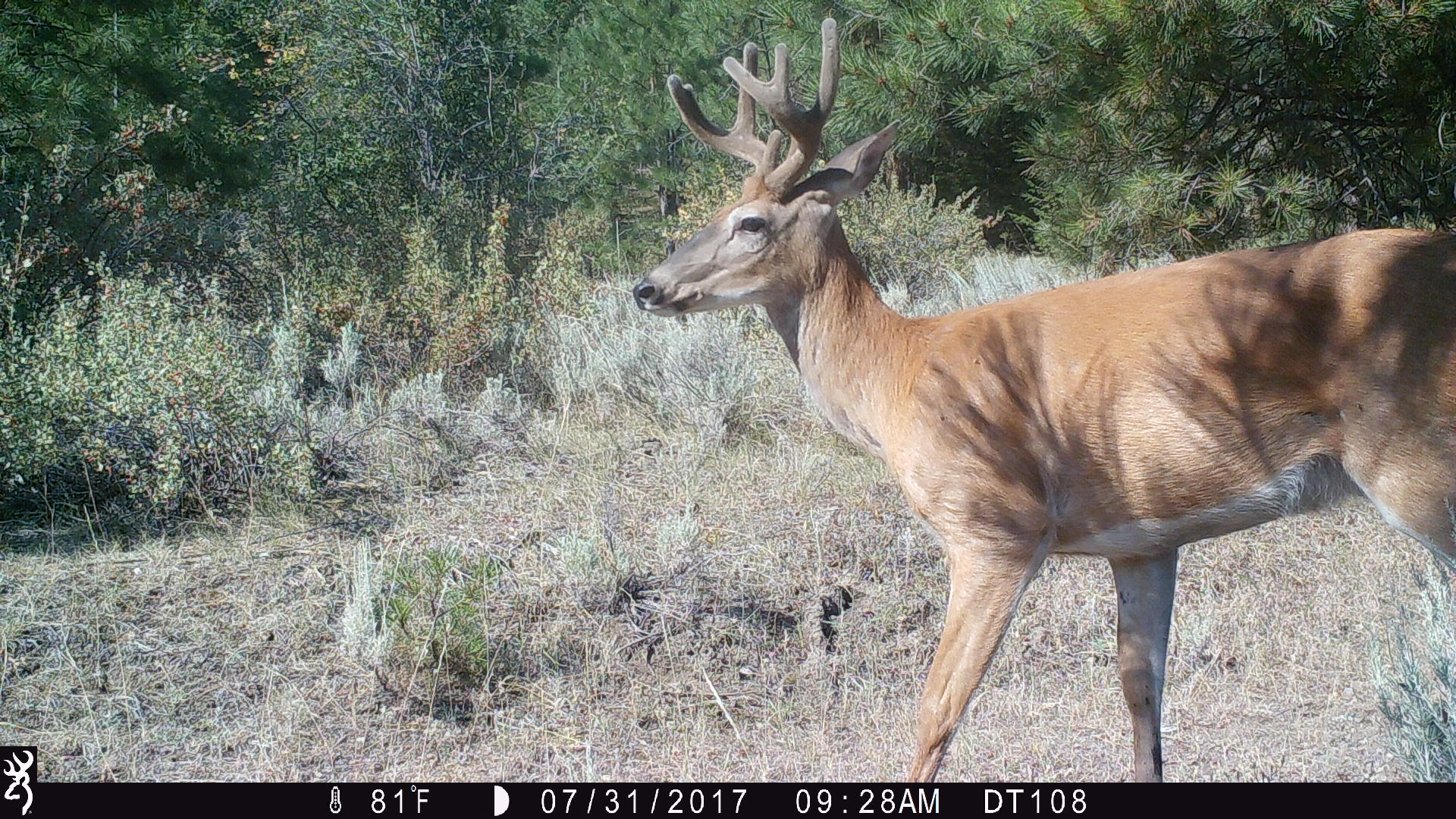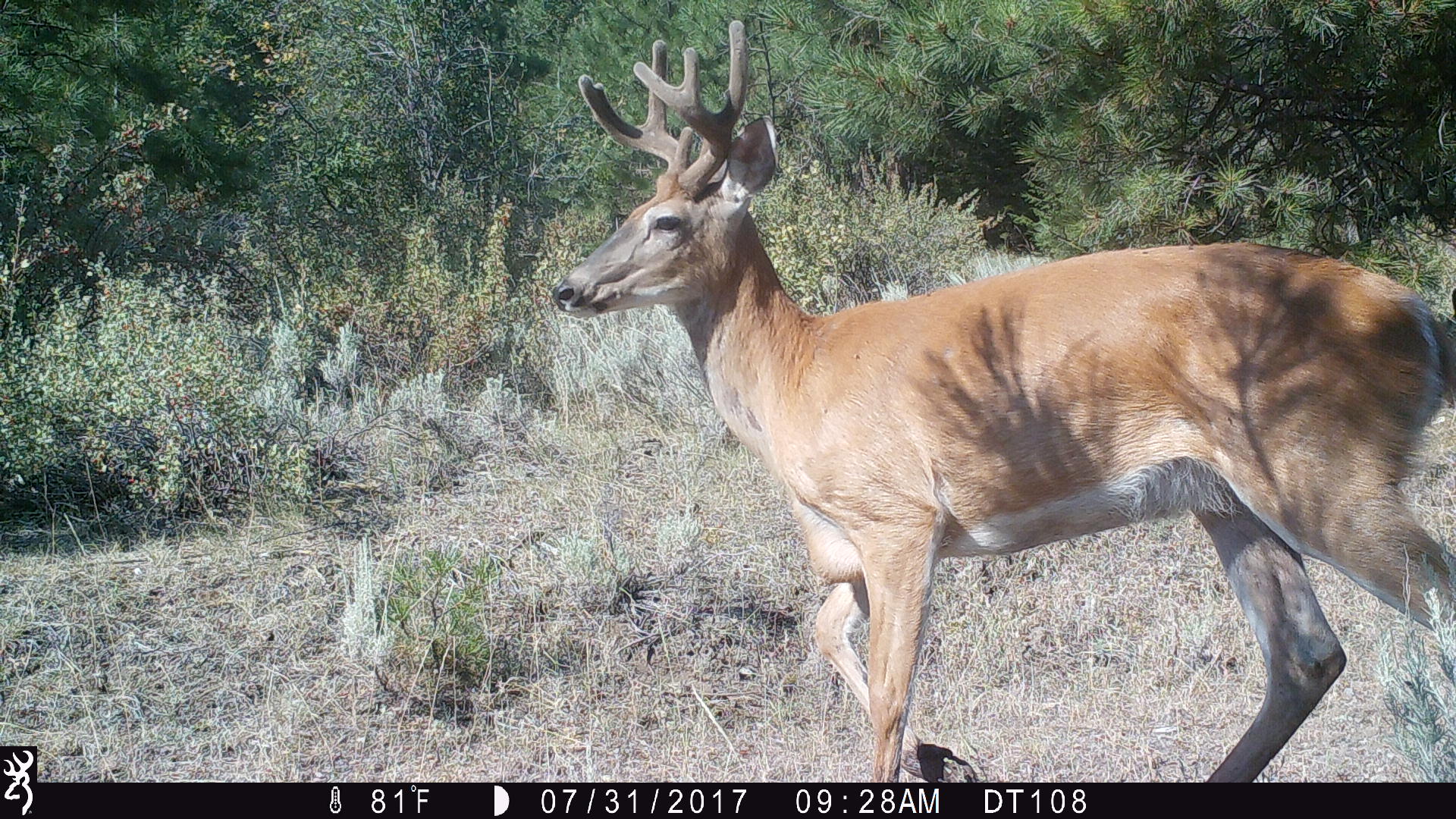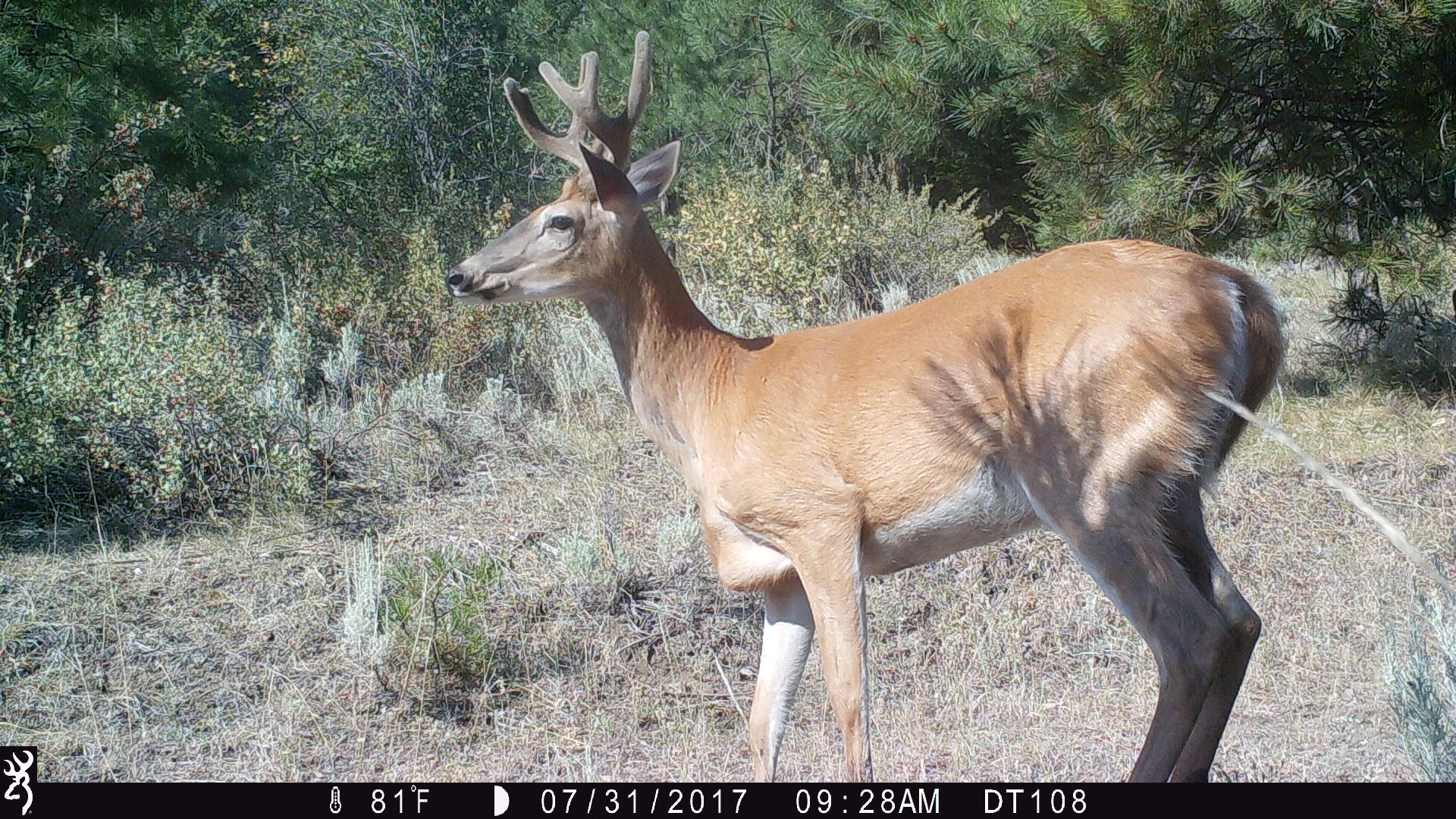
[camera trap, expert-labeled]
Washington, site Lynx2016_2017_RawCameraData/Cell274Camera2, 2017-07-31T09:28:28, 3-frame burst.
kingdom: Animalia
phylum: Chordata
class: Mammalia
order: Artiodactyla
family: Cervidae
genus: Odocoileus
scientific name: Odocoileus virginianus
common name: white-tailed deer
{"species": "Odocoileus virginianus (white-tailed deer)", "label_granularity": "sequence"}